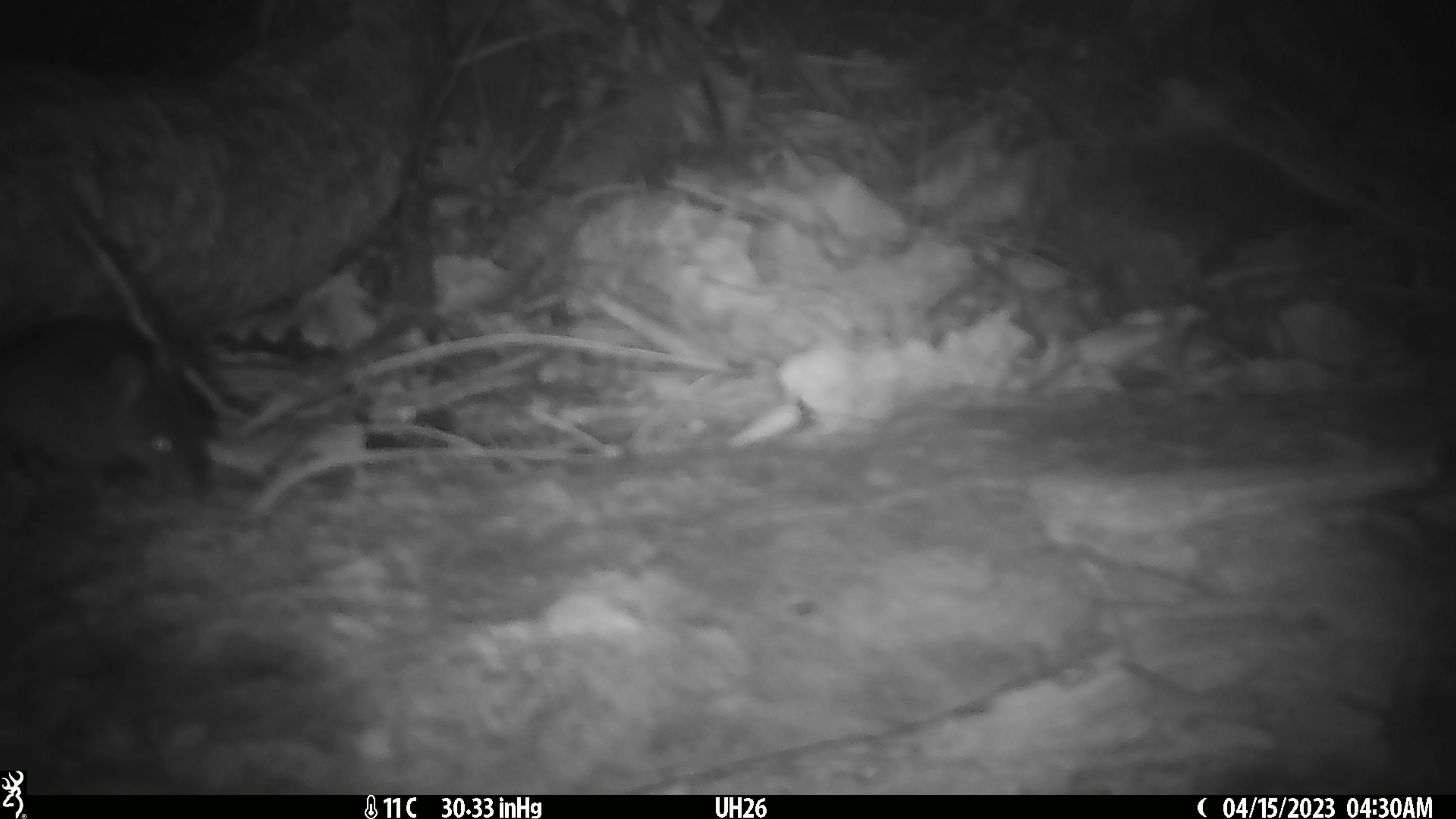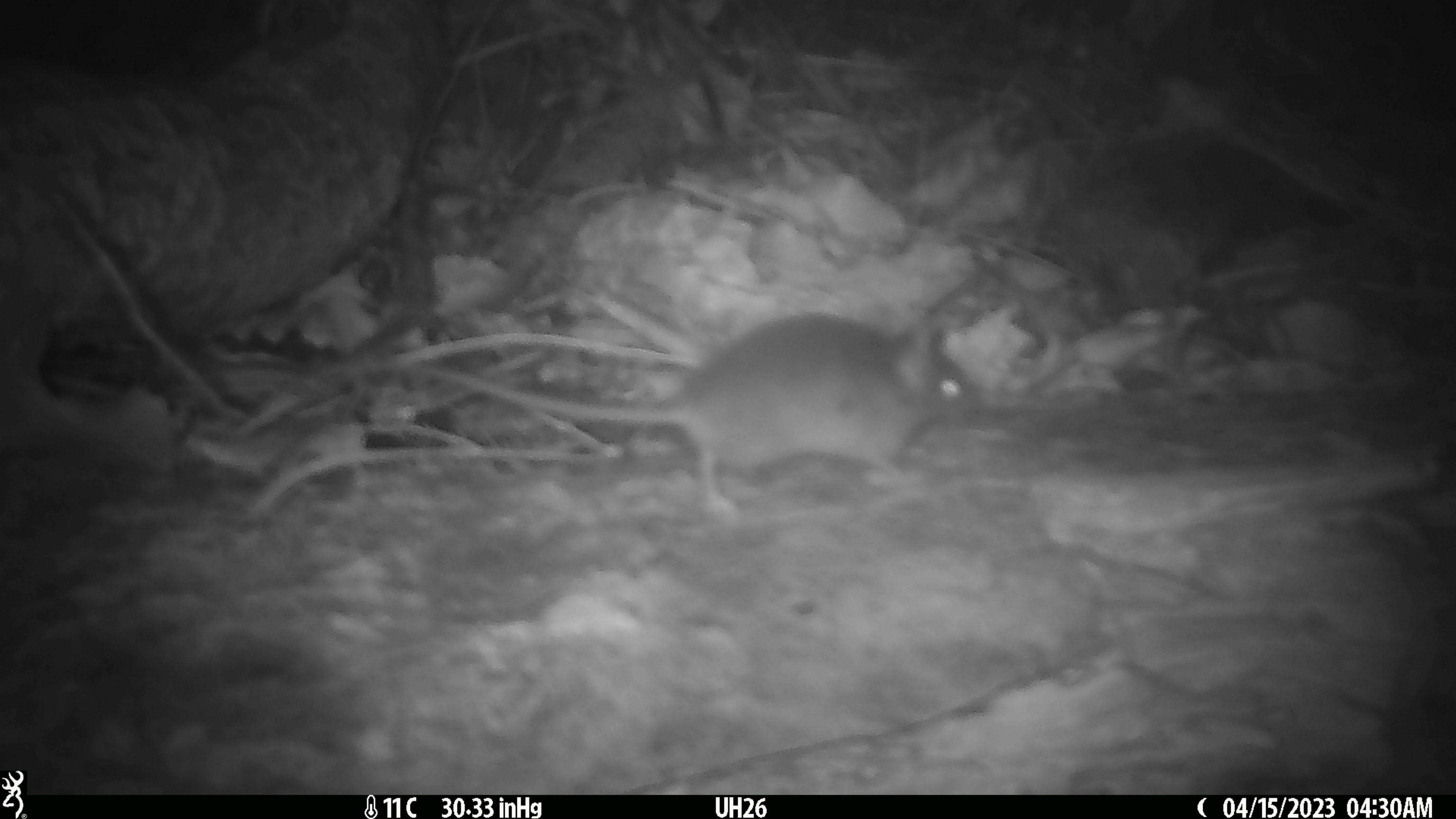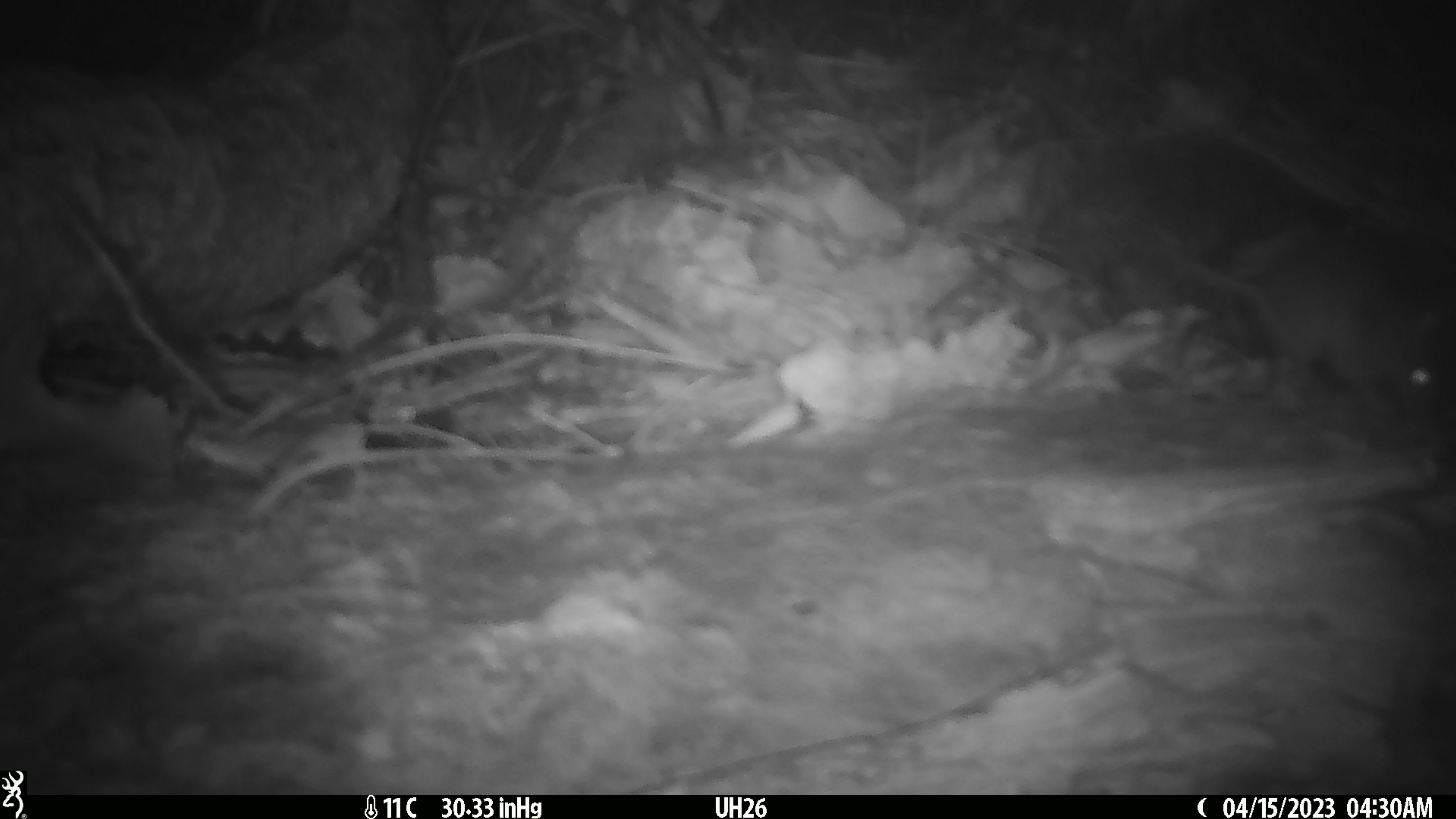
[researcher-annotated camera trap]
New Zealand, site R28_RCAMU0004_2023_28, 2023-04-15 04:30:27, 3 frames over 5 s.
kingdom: Animalia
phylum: Chordata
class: Mammalia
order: Rodentia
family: Muridae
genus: Mus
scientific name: Mus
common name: mouse